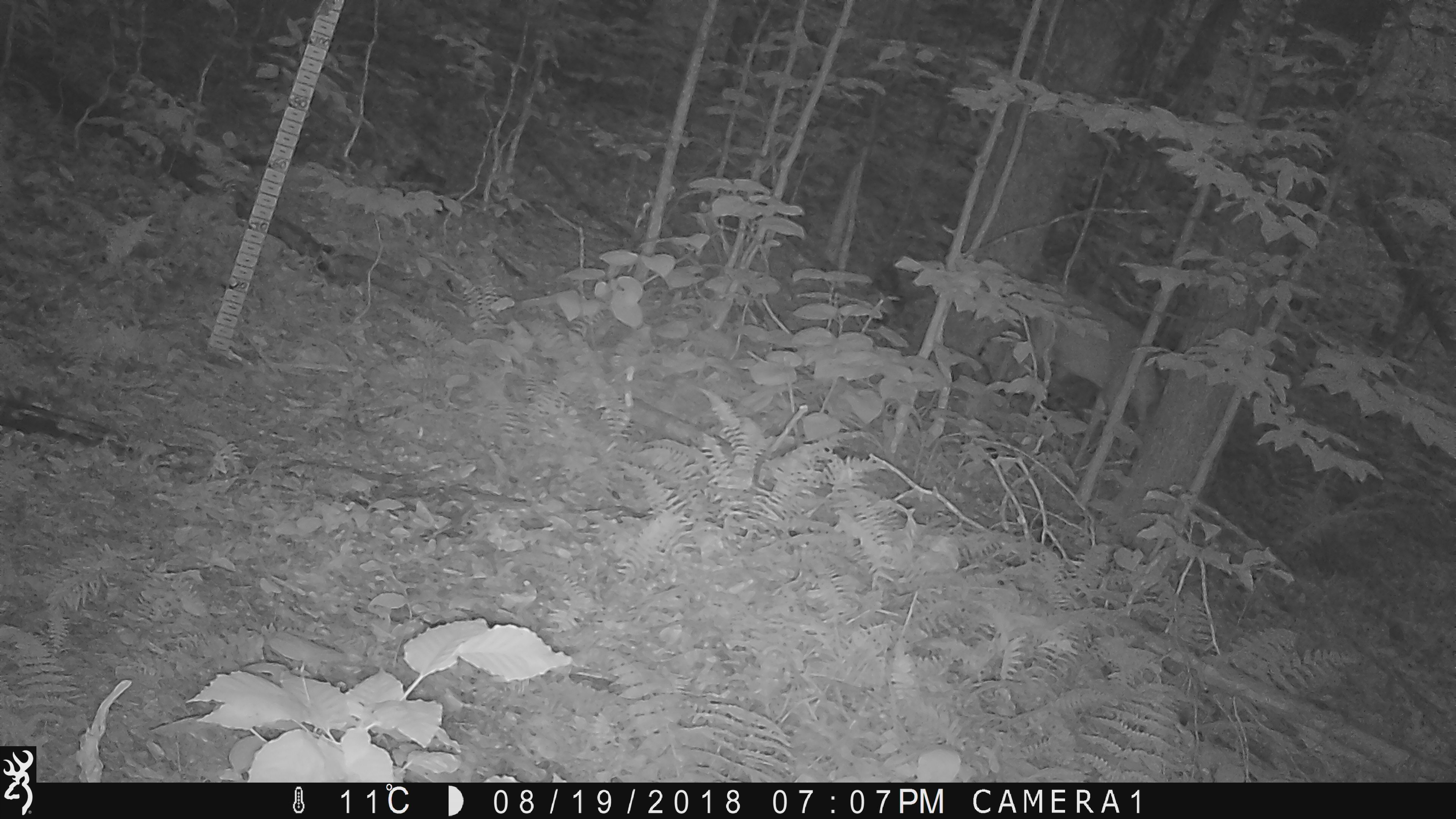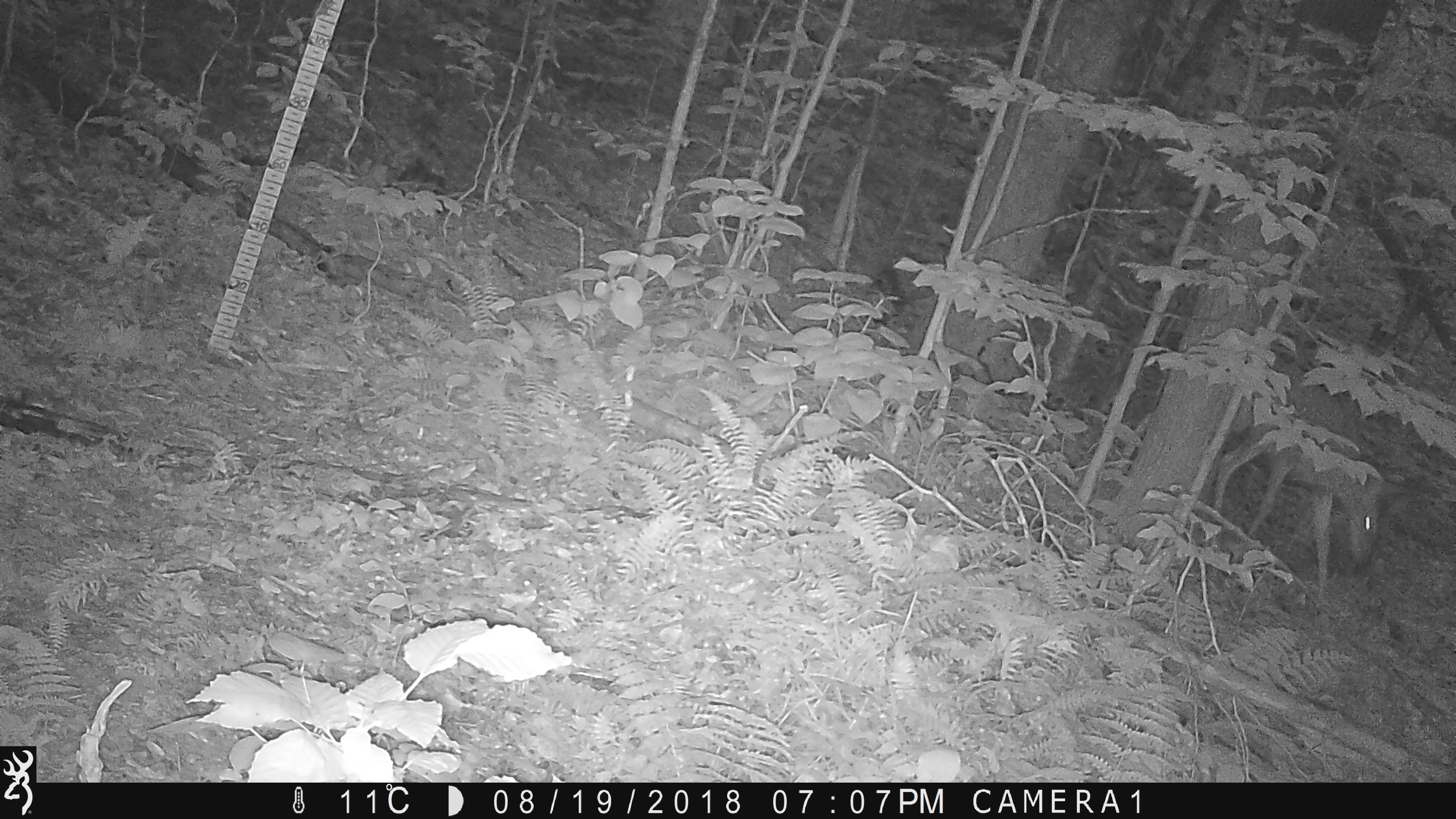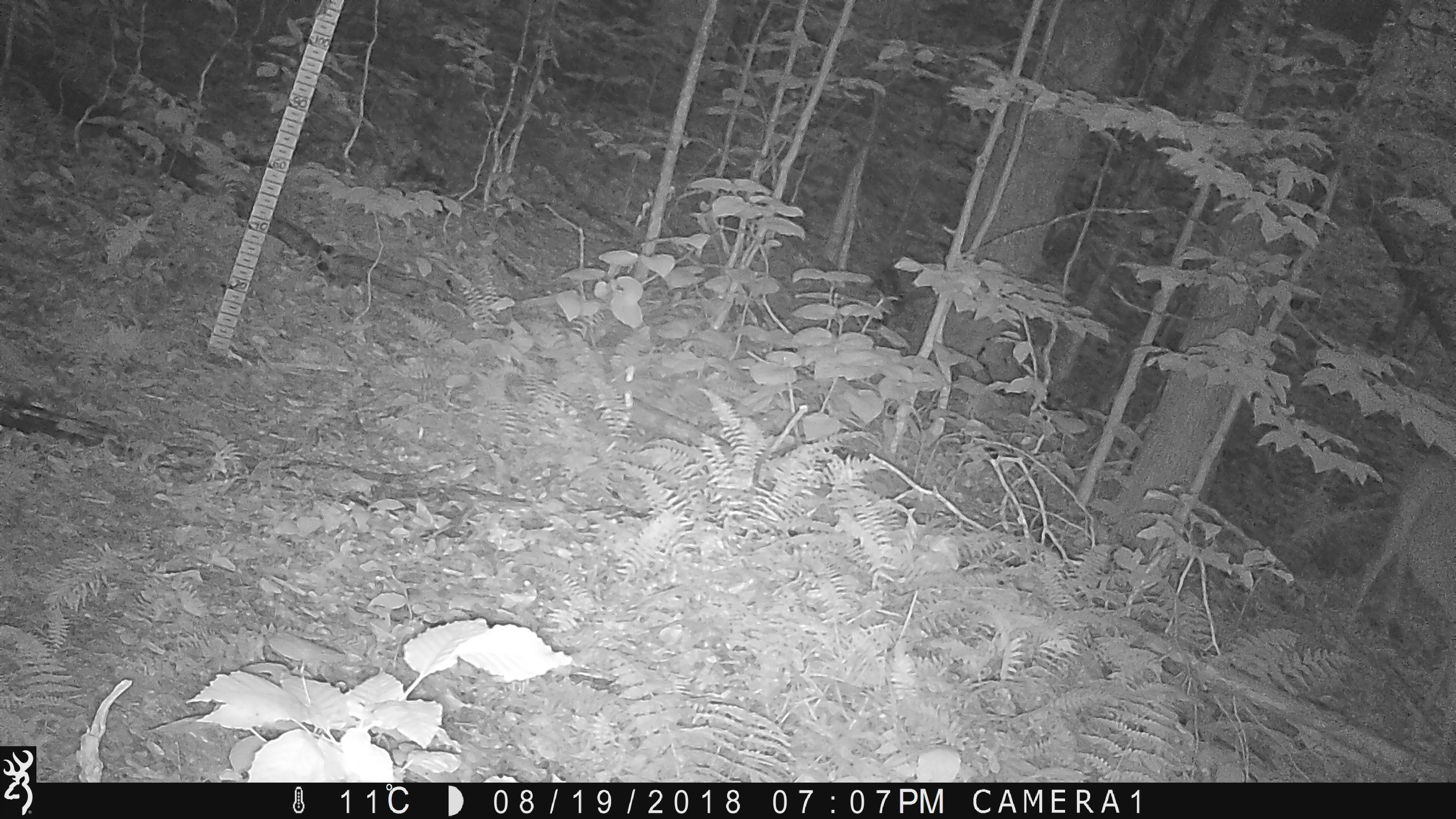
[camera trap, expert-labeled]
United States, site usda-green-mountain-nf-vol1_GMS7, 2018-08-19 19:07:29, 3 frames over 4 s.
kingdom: Animalia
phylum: Chordata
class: Mammalia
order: Artiodactyla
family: Cervidae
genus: Odocoileus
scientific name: Odocoileus virginianus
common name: white-tailed deer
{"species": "white-tailed deer (Odocoileus virginianus)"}